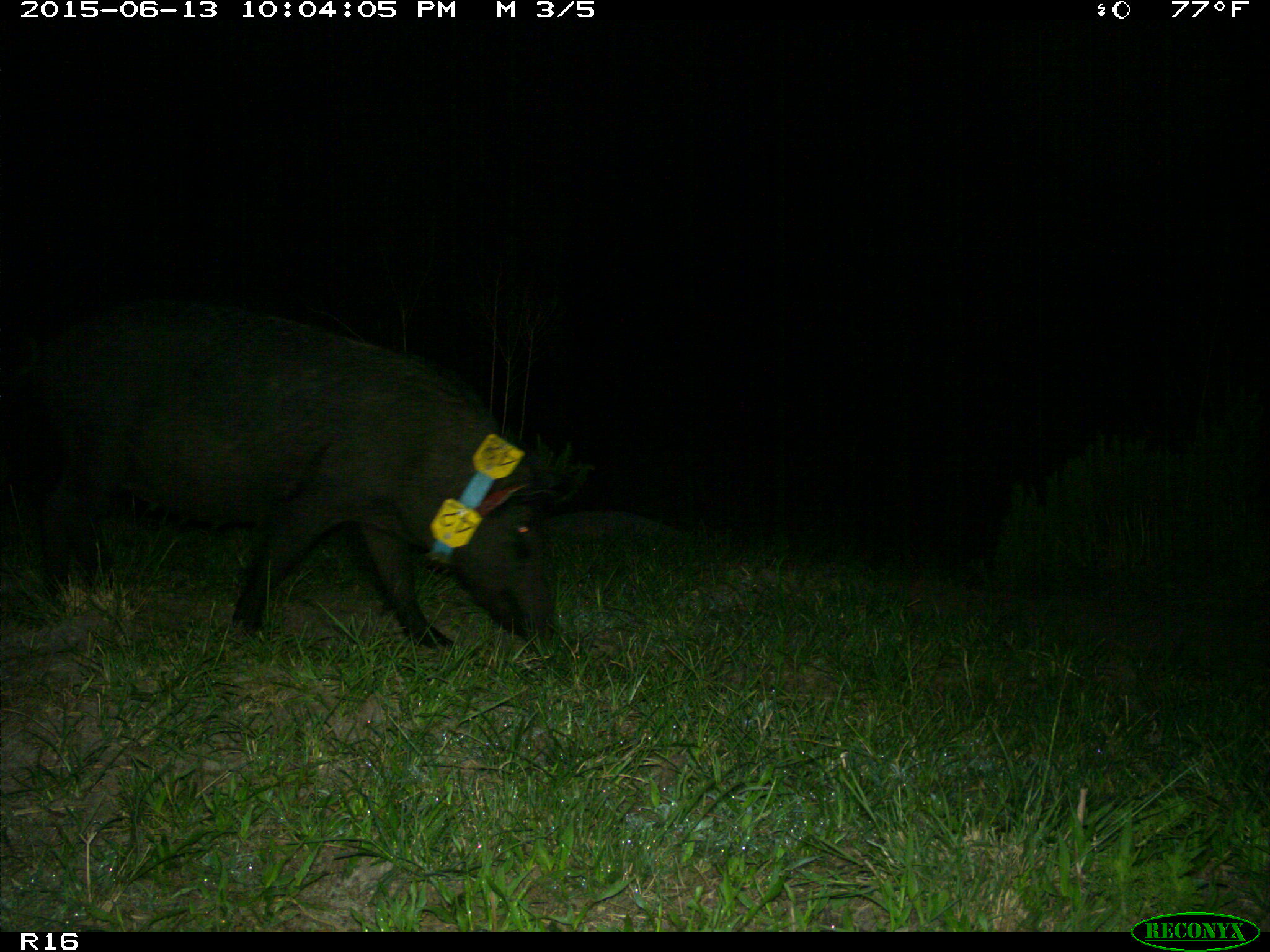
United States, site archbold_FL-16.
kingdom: Animalia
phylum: Chordata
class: Mammalia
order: Artiodactyla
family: Suidae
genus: Sus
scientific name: Sus scrofa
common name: wild boar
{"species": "Sus scrofa (wild boar)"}